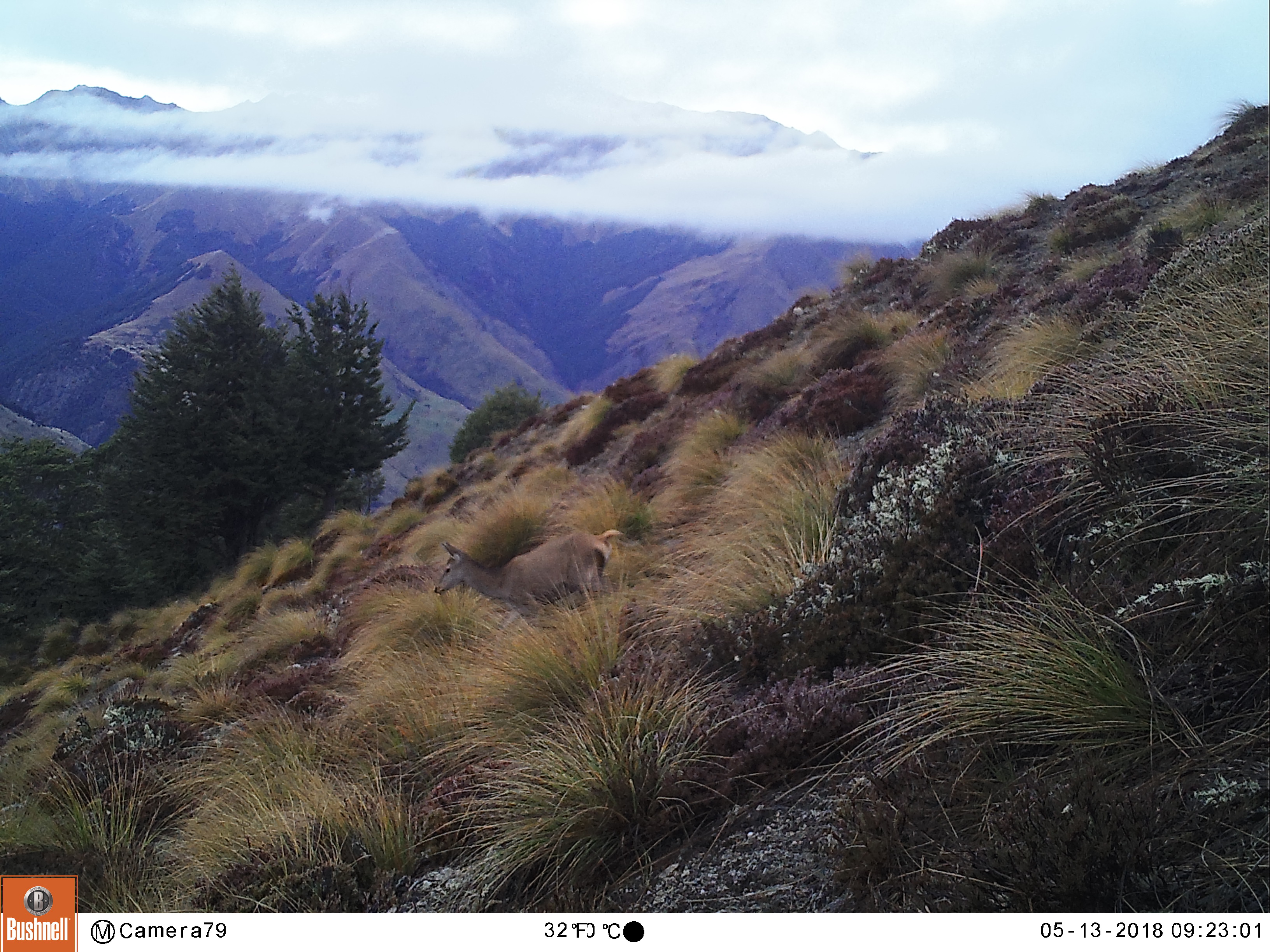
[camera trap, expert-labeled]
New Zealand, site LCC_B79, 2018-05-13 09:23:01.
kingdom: Animalia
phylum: Chordata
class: Mammalia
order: Artiodactyla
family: Cervidae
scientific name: Cervidae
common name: deer